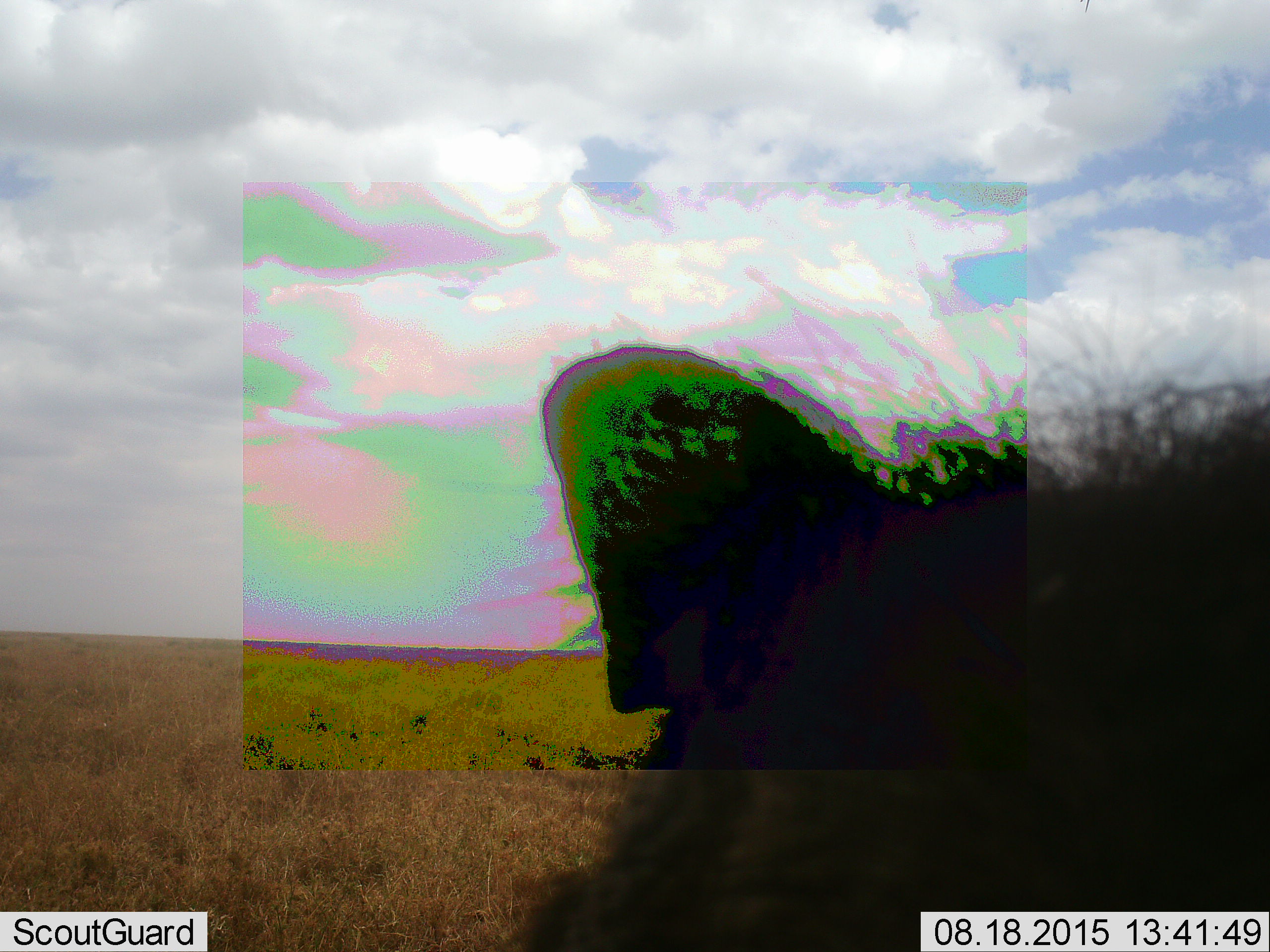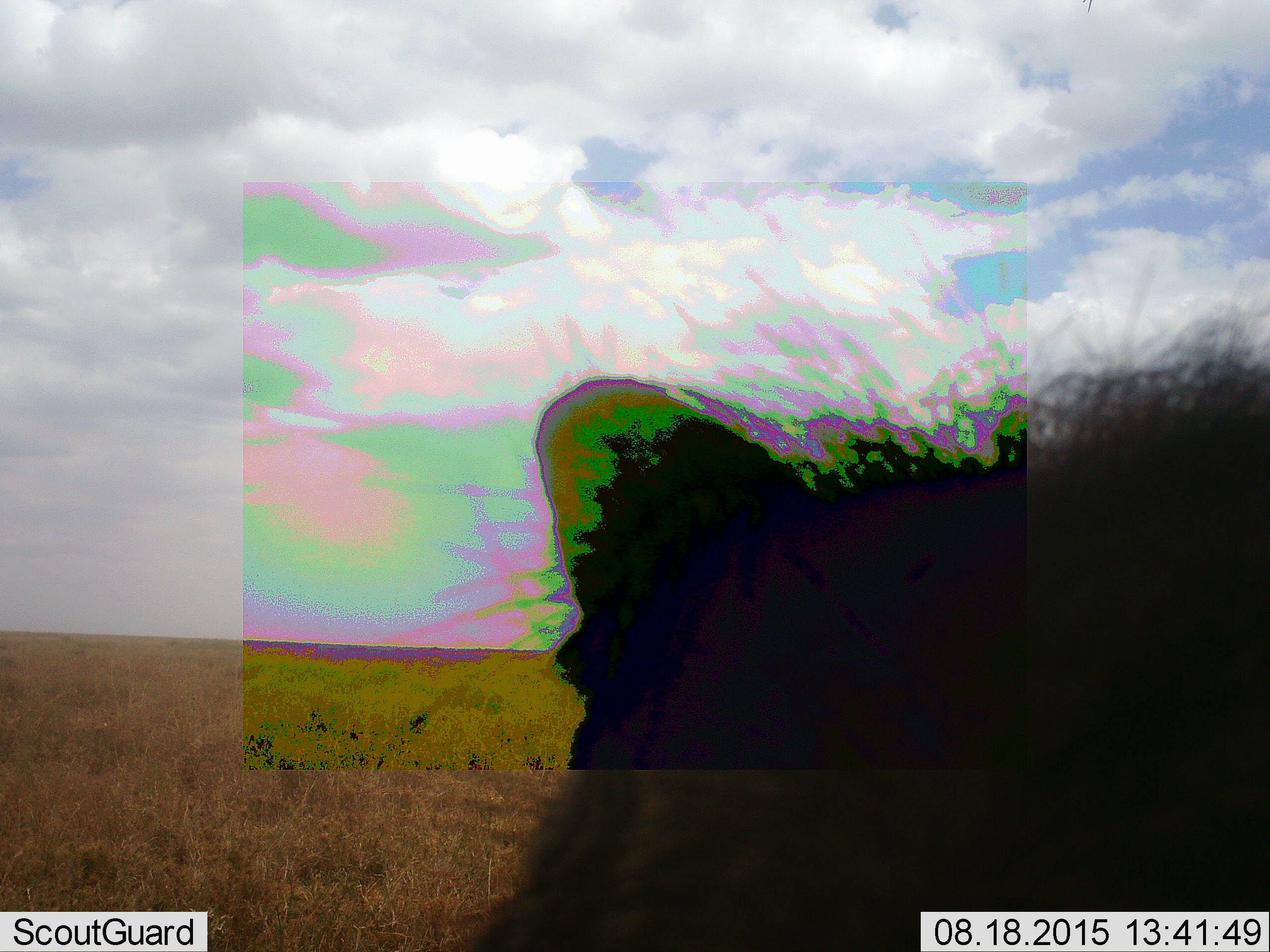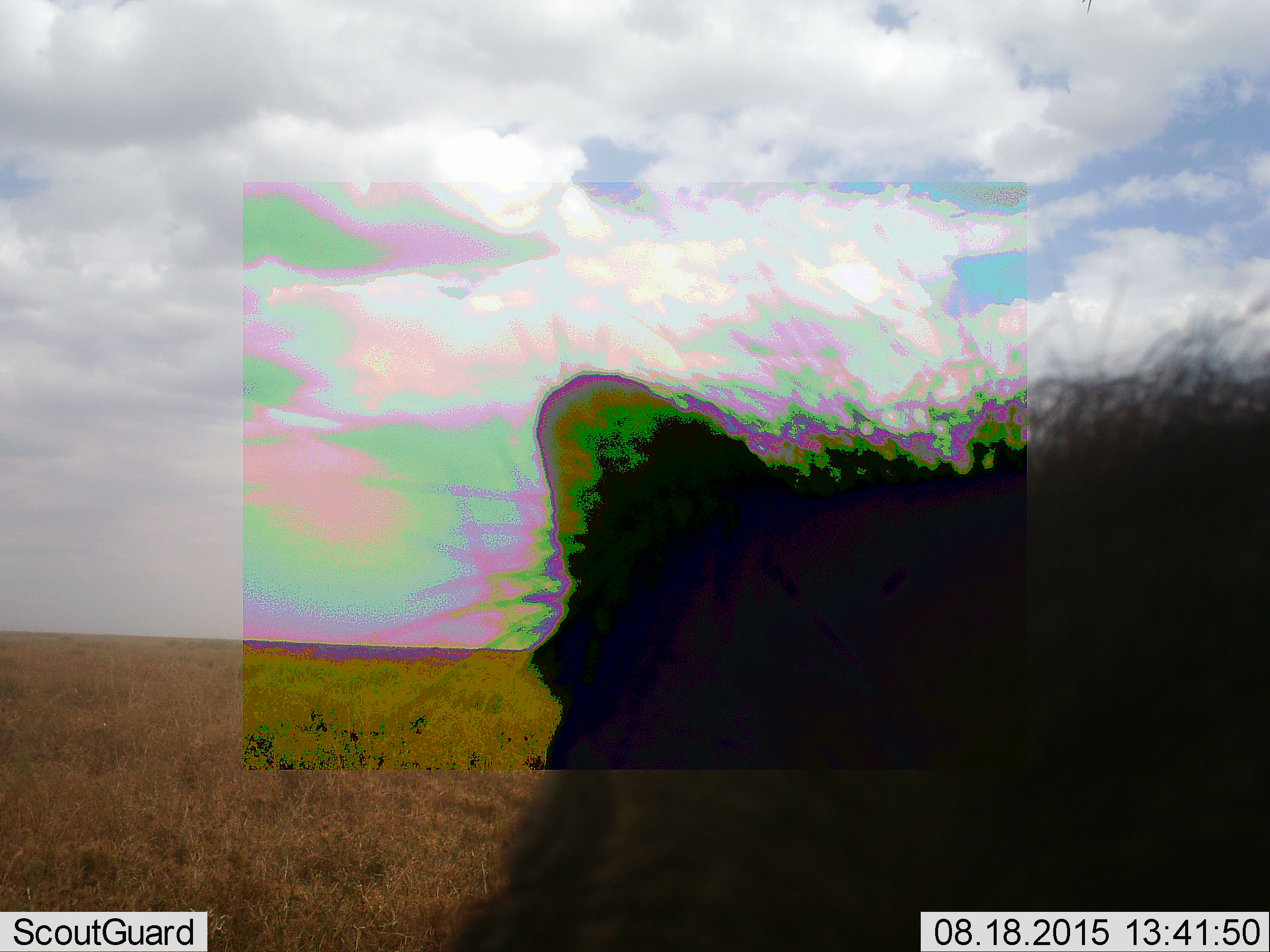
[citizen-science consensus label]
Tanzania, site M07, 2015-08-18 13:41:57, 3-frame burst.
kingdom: Animalia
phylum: Chordata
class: Mammalia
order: Artiodactyla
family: Suidae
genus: Phacochoerus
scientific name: Phacochoerus africanus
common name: warthog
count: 1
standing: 100%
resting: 0%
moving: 0%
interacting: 0%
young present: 0%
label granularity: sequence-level